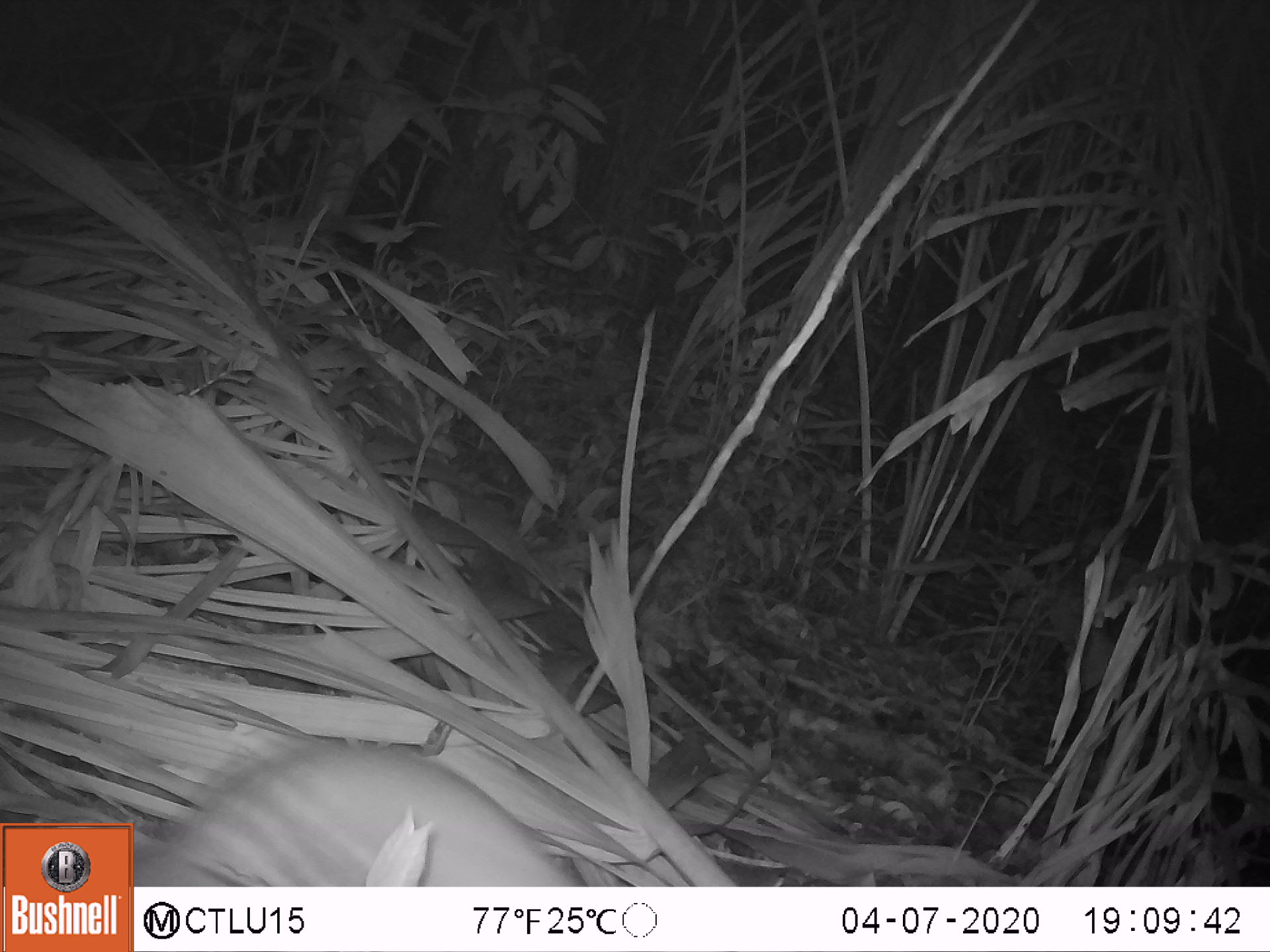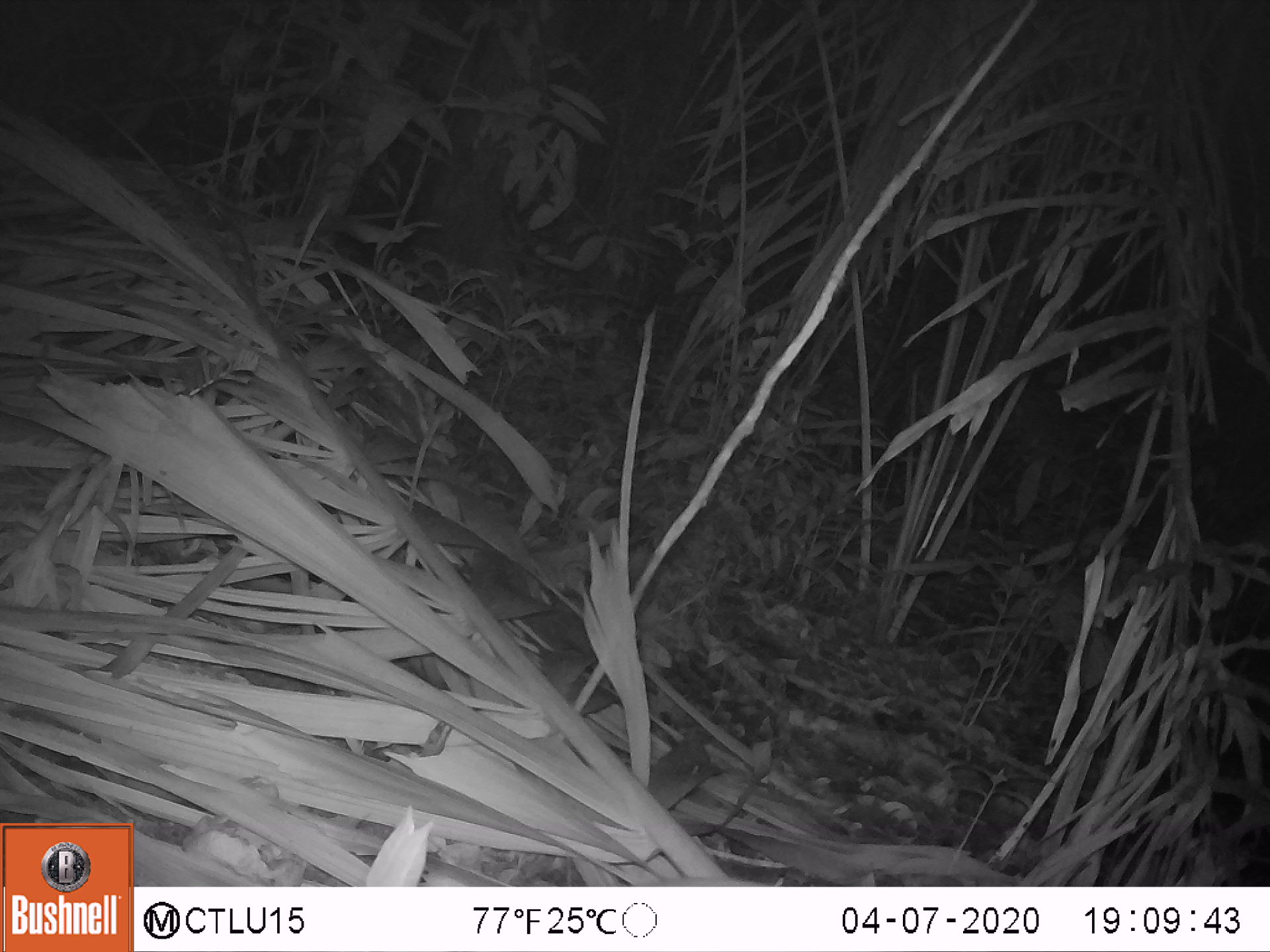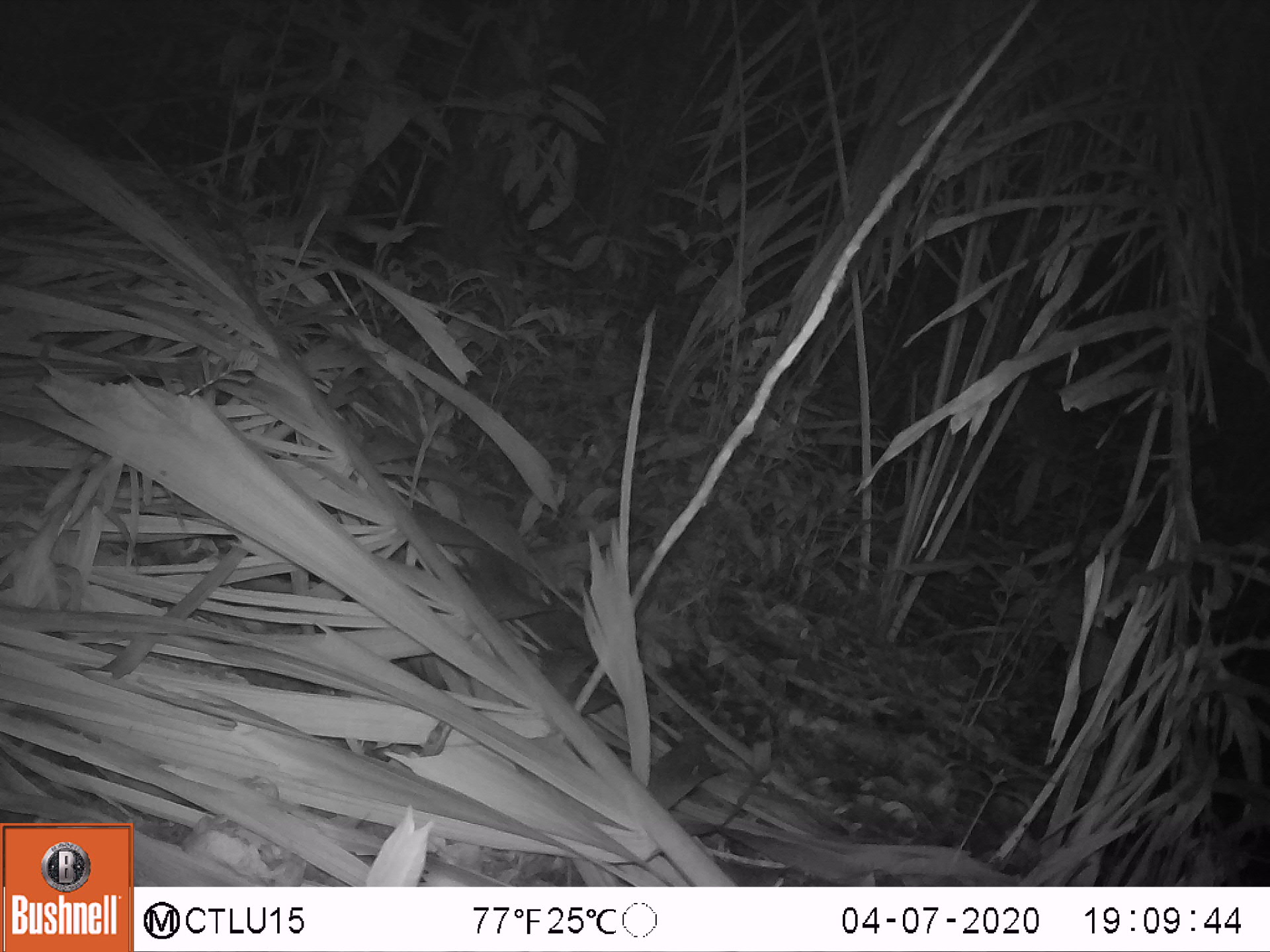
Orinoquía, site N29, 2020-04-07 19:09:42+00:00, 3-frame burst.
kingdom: Animalia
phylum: Chordata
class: Mammalia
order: Rodentia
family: Cuniculidae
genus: Cuniculus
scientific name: Cuniculus paca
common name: spotted paca